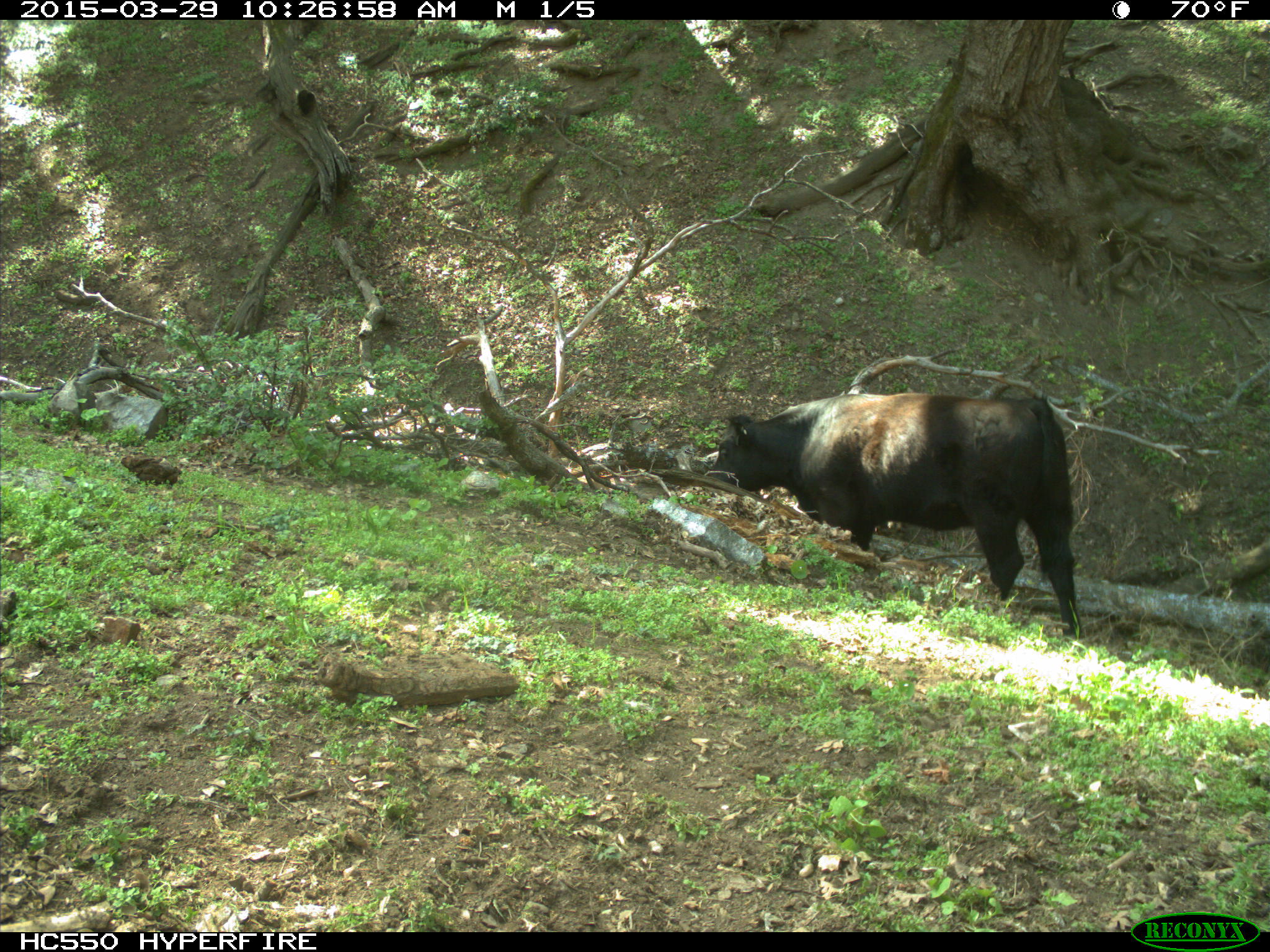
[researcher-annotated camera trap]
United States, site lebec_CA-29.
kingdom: Animalia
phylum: Chordata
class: Mammalia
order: Artiodactyla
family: Bovidae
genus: Bos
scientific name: Bos taurus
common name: domestic cow